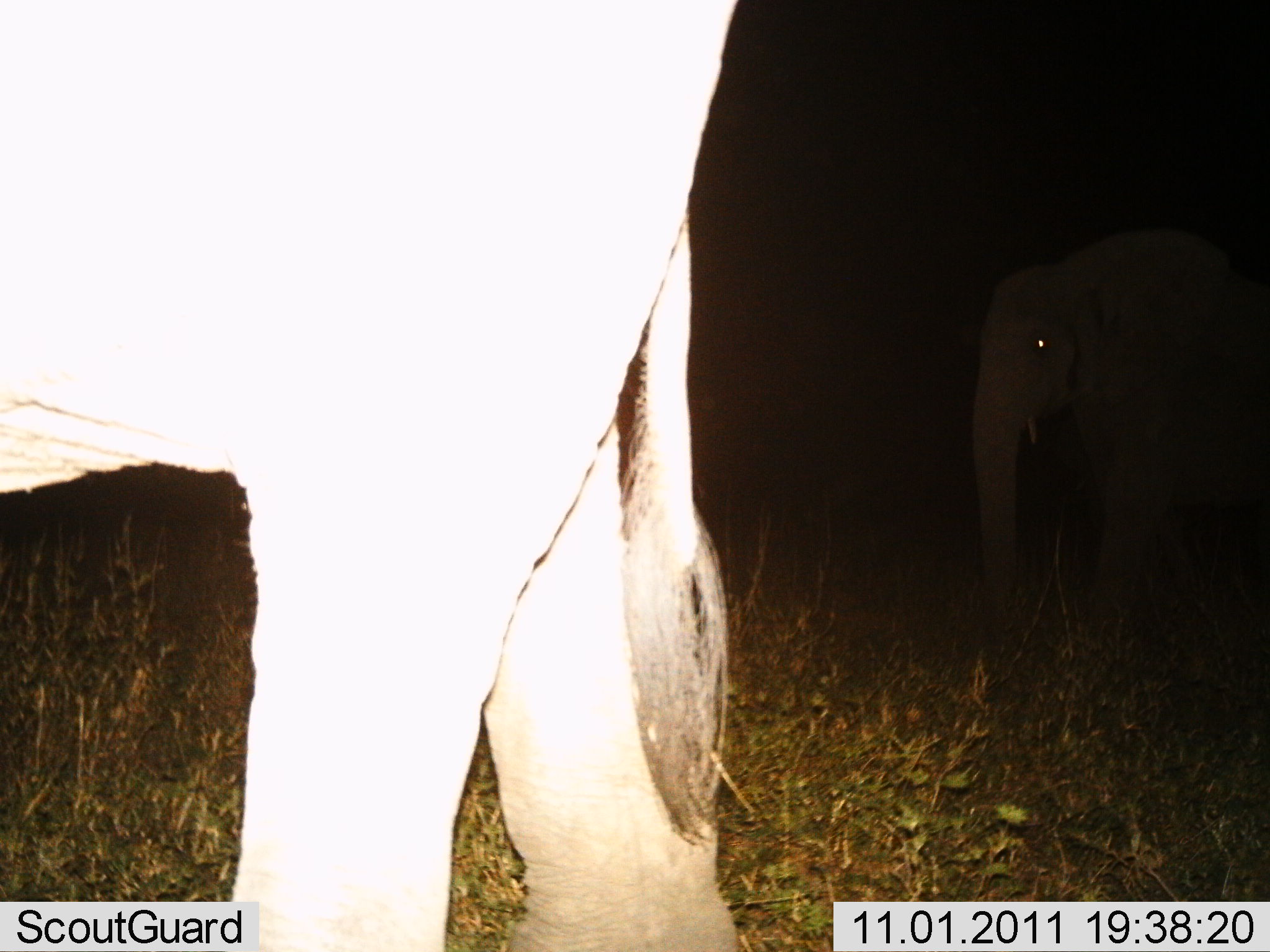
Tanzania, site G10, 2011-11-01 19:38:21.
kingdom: Animalia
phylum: Chordata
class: Mammalia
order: Proboscidea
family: Elephantidae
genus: Loxodonta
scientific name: Loxodonta africana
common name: african bush elephant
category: elephant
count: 2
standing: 67%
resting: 0%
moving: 50%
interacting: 0%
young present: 0%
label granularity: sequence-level